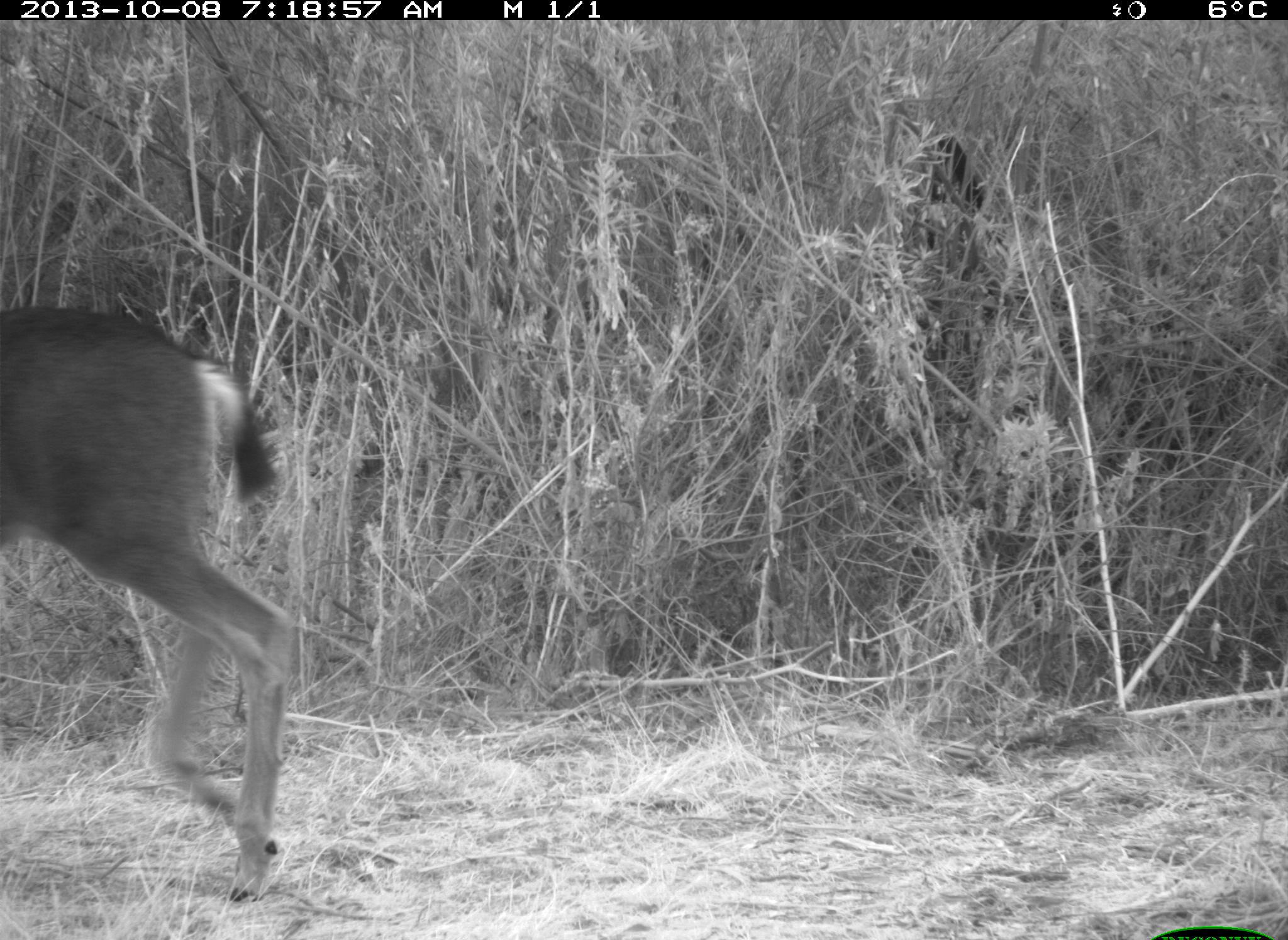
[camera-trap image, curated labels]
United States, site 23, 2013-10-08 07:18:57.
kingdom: Animalia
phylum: Chordata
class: Mammalia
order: Artiodactyla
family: Cervidae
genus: Odocoileus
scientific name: Odocoileus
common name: deer